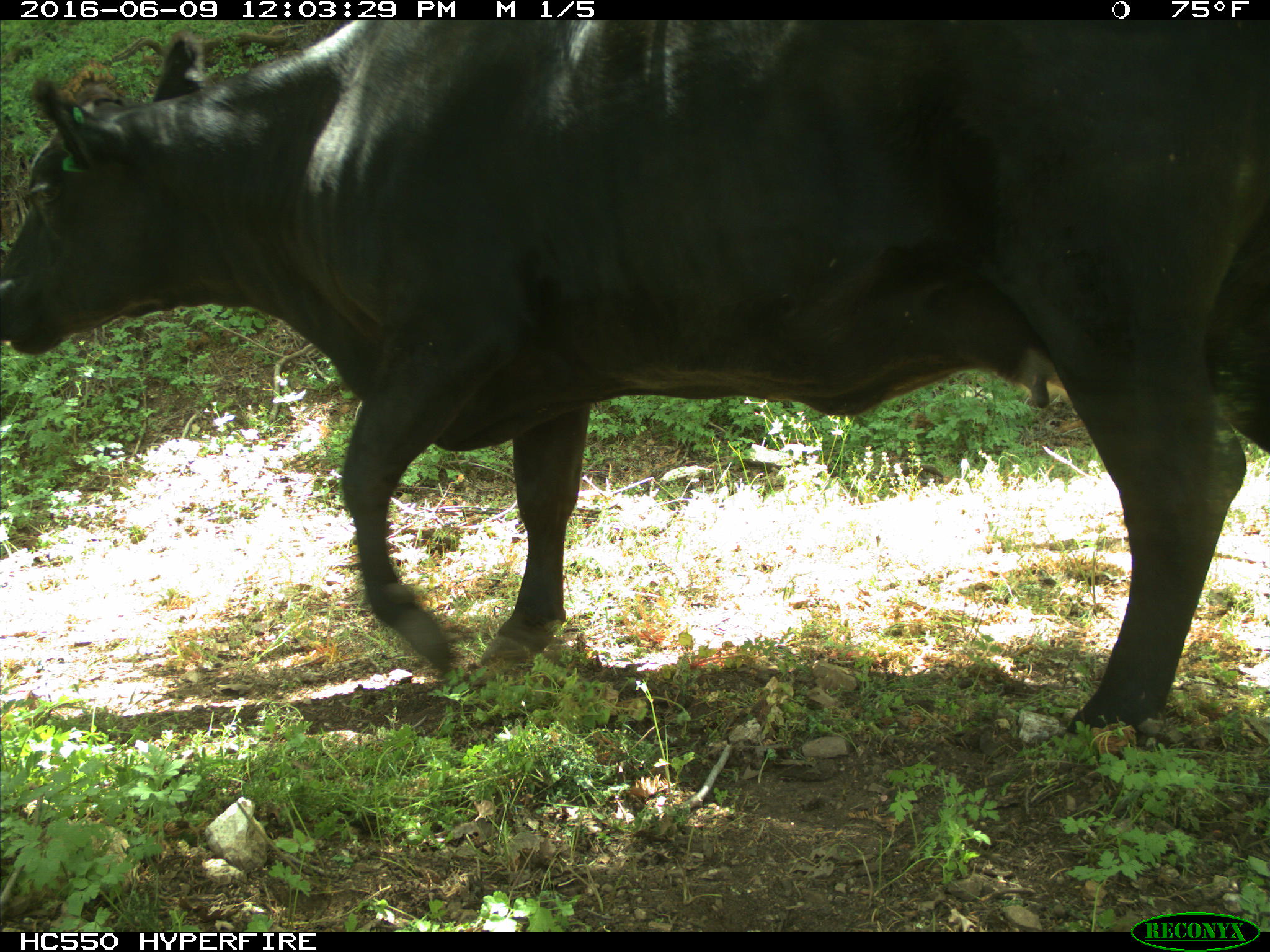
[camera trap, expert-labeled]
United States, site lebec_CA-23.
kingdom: Animalia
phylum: Chordata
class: Mammalia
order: Artiodactyla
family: Bovidae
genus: Bos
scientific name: Bos taurus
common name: domestic cow